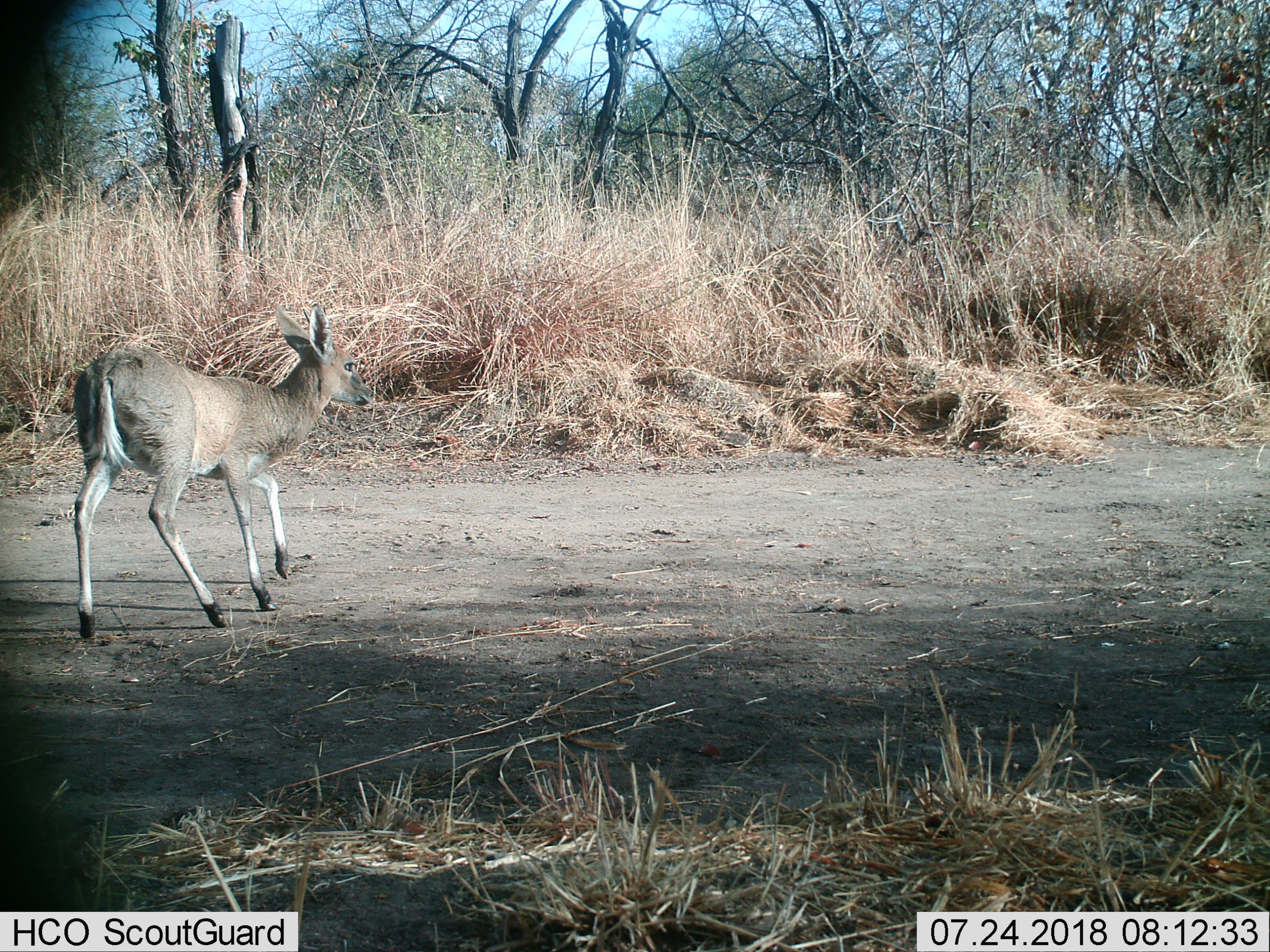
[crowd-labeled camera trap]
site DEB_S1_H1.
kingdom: Animalia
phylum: Chordata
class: Mammalia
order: Artiodactyla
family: Bovidae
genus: Sylvicapra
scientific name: Sylvicapra grimmia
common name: common duiker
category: duikercommongrey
Duikercommongrey (common duiker) (Sylvicapra grimmia), count 1. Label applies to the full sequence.